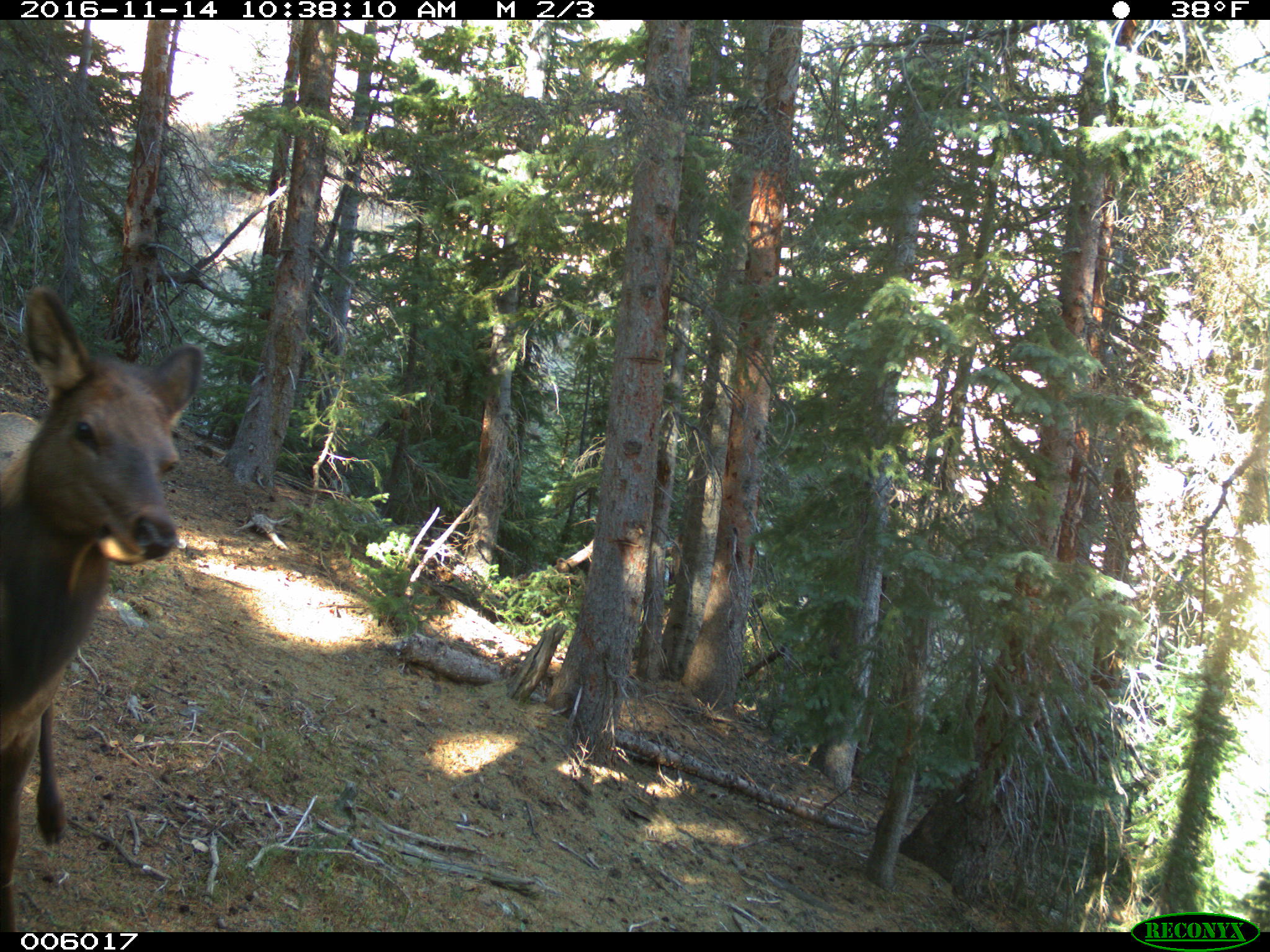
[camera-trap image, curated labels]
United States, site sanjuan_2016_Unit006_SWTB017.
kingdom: Animalia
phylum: Chordata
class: Mammalia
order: Artiodactyla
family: Cervidae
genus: Cervus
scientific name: Cervus elaphus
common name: red deer